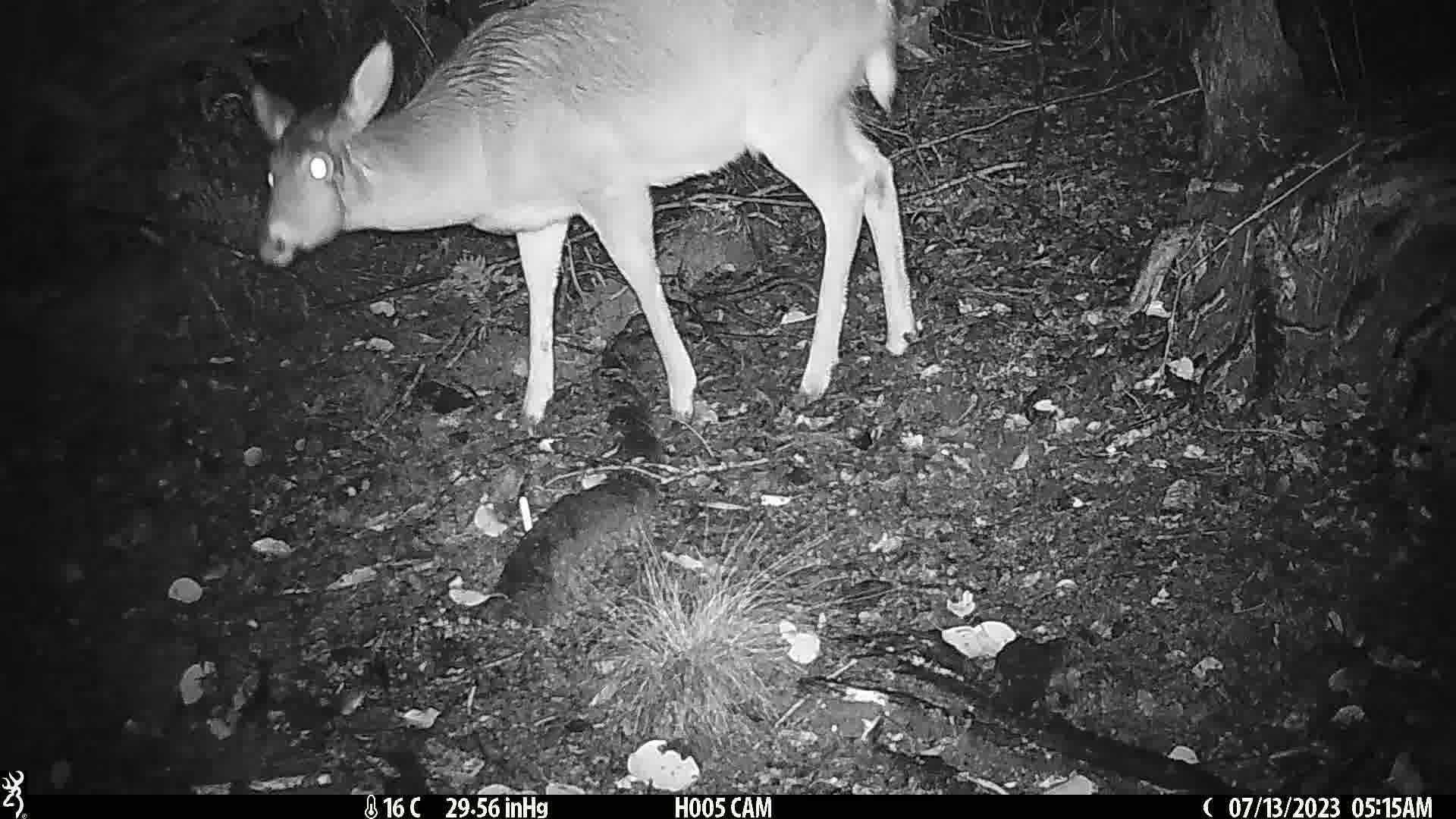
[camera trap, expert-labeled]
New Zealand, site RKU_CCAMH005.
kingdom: Animalia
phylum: Chordata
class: Mammalia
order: Artiodactyla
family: Cervidae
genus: Odocoileus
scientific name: Odocoileus virginianus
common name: white-tailed deer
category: white tailed deer